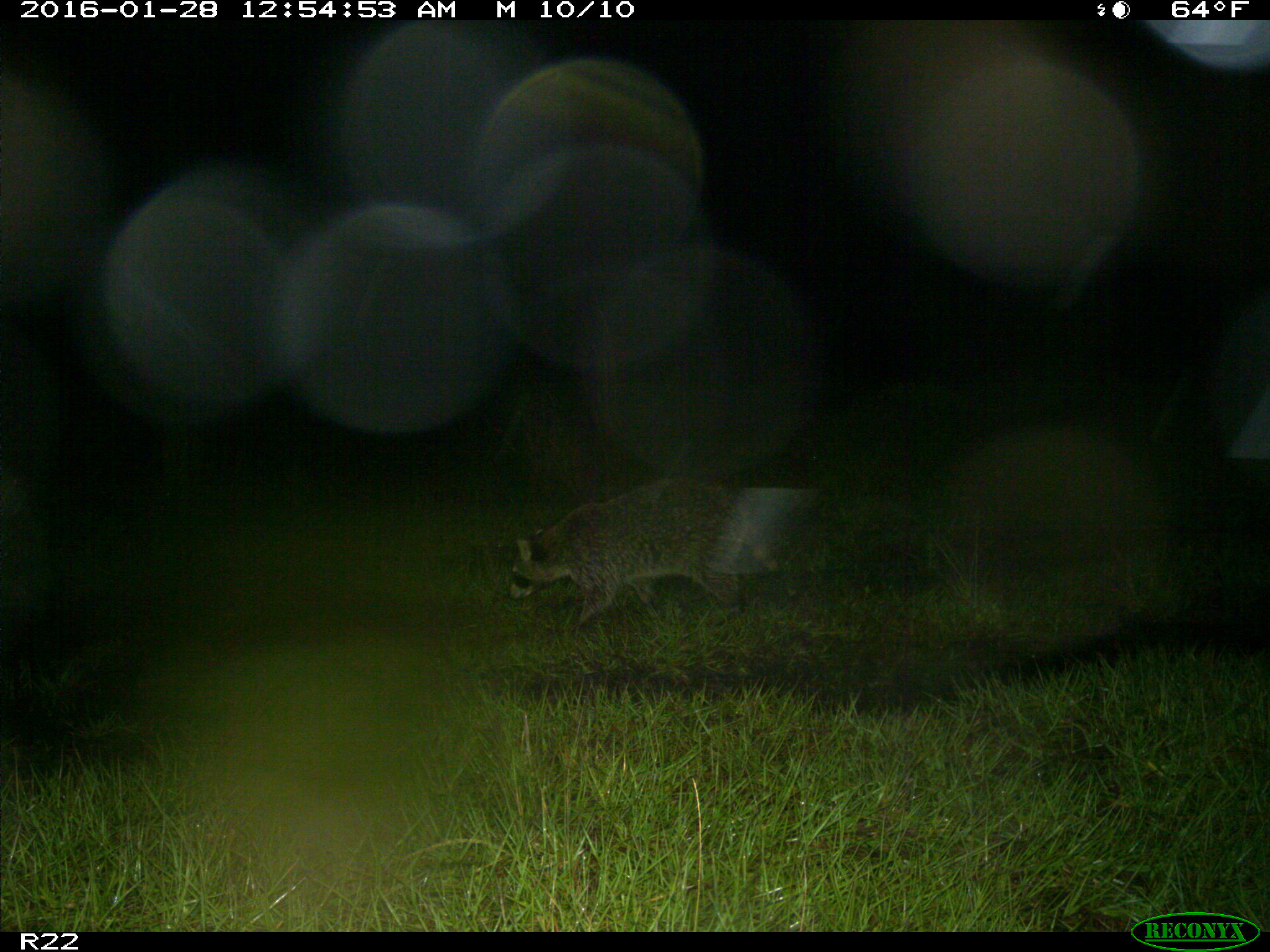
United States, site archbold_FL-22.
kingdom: Animalia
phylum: Chordata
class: Mammalia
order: Carnivora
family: Procyonidae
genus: Procyon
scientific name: Procyon lotor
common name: common raccoon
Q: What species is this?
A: Procyon lotor (common raccoon).